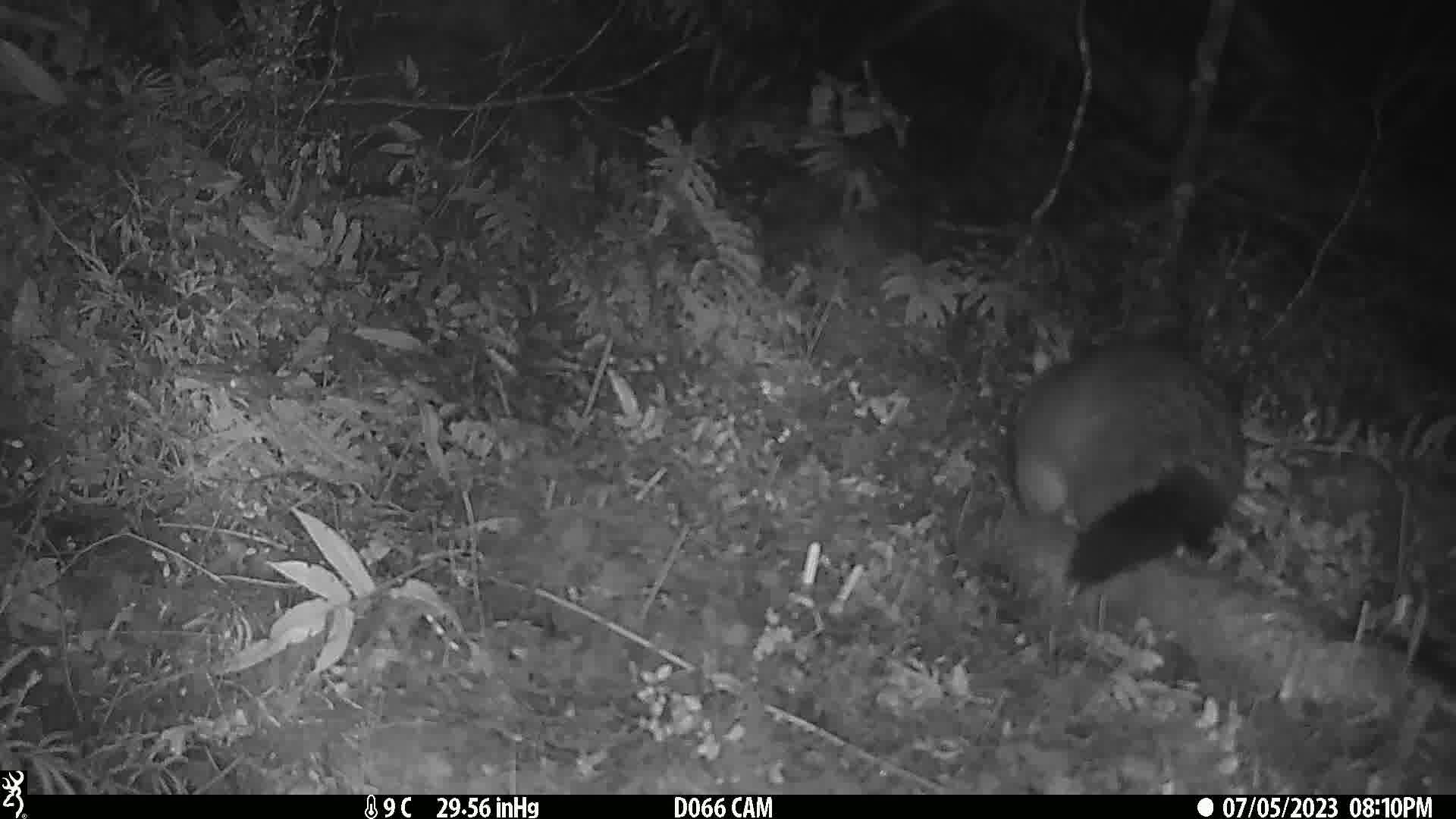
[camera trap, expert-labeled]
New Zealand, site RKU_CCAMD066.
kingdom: Animalia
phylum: Chordata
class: Mammalia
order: Diprotodontia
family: Phalangeridae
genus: Trichosurus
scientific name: Trichosurus vulpecula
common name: common brushtail possum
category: possum